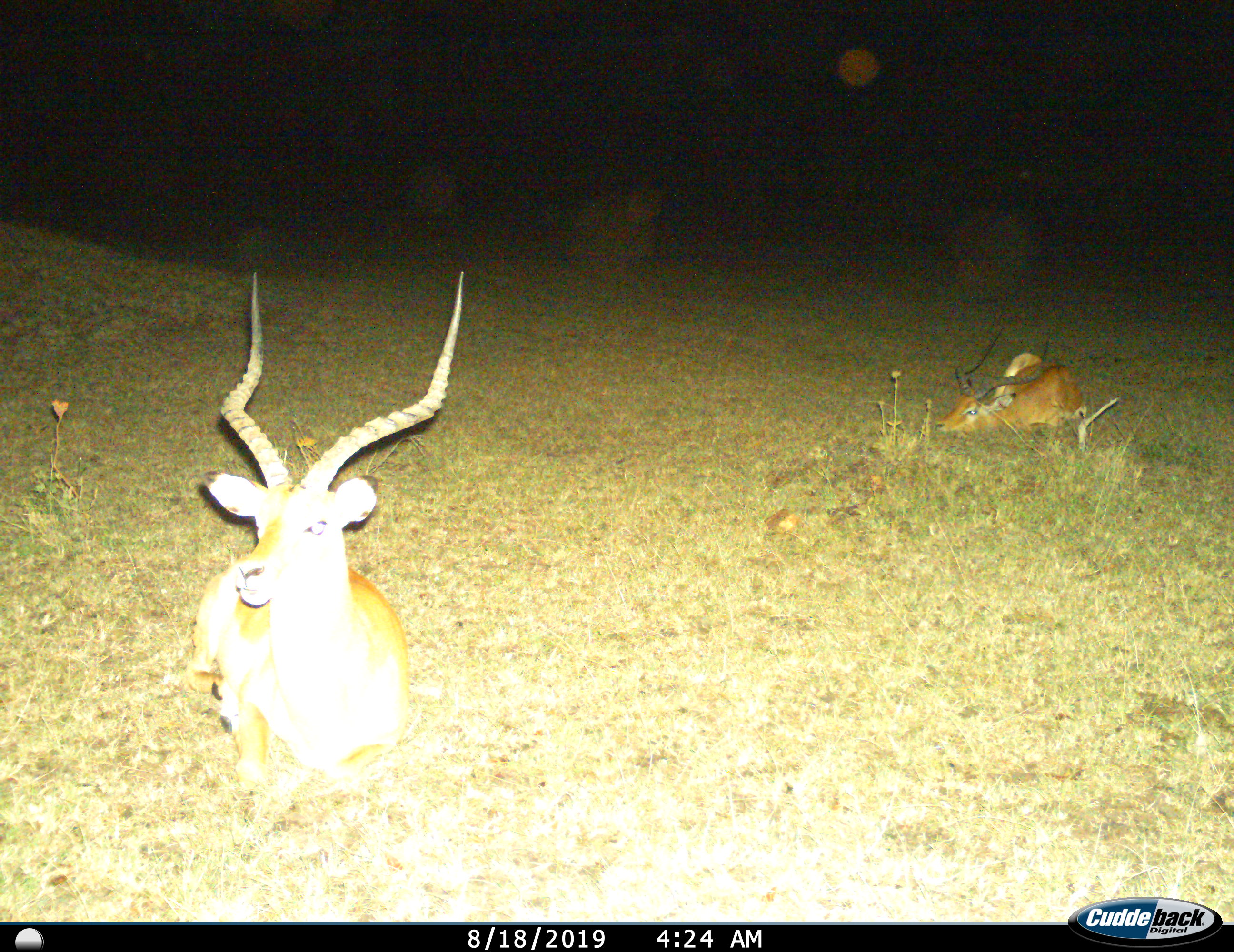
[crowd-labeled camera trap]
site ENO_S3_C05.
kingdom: Animalia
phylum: Chordata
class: Mammalia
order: Artiodactyla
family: Bovidae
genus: Aepyceros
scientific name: Aepyceros melampus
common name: impala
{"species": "impala (Aepyceros melampus)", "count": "2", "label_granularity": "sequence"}